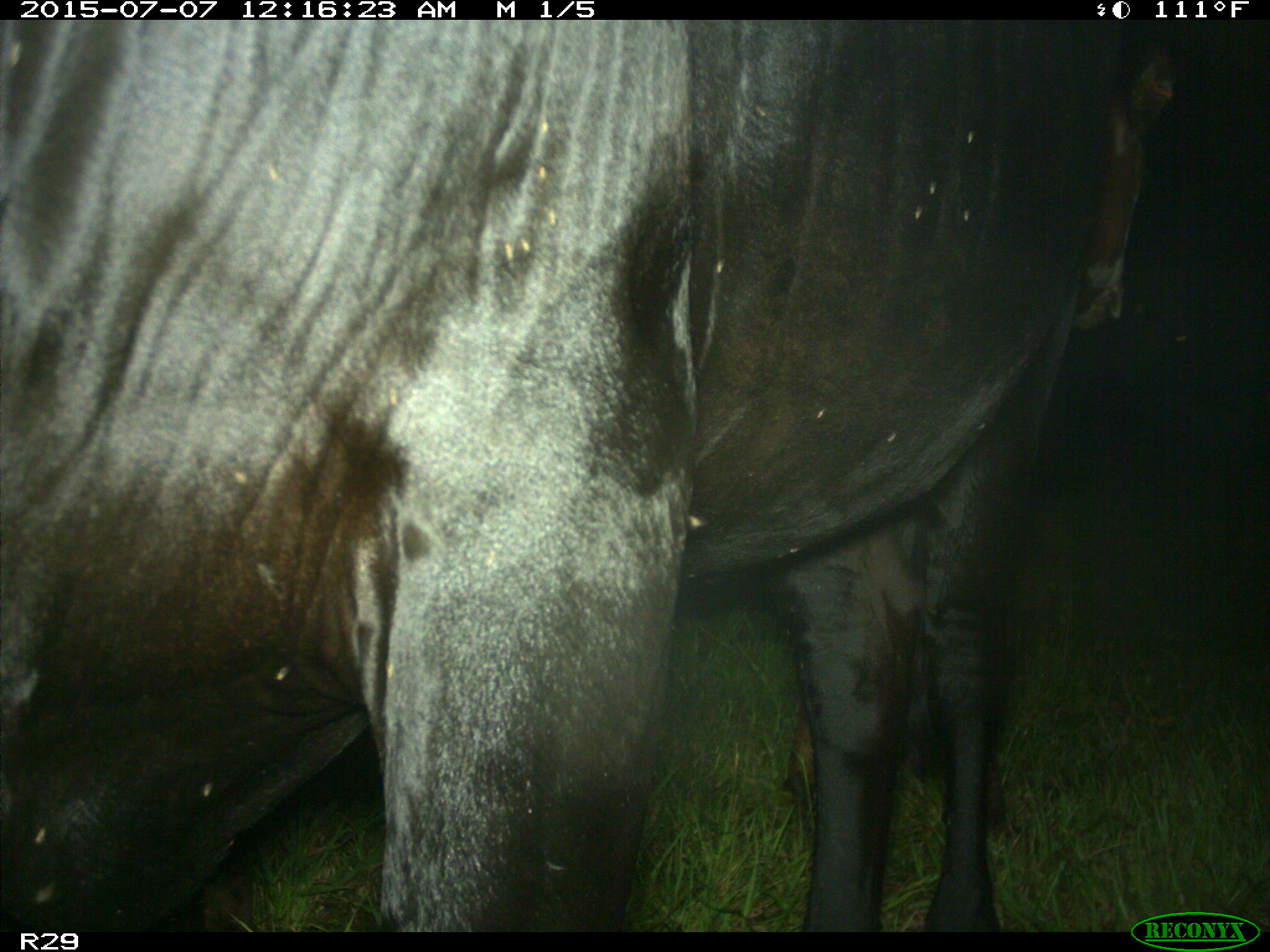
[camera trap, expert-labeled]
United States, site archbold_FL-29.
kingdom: Animalia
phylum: Chordata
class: Mammalia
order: Artiodactyla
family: Bovidae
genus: Bos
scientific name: Bos taurus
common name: domestic cow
Bos taurus (domestic cow).